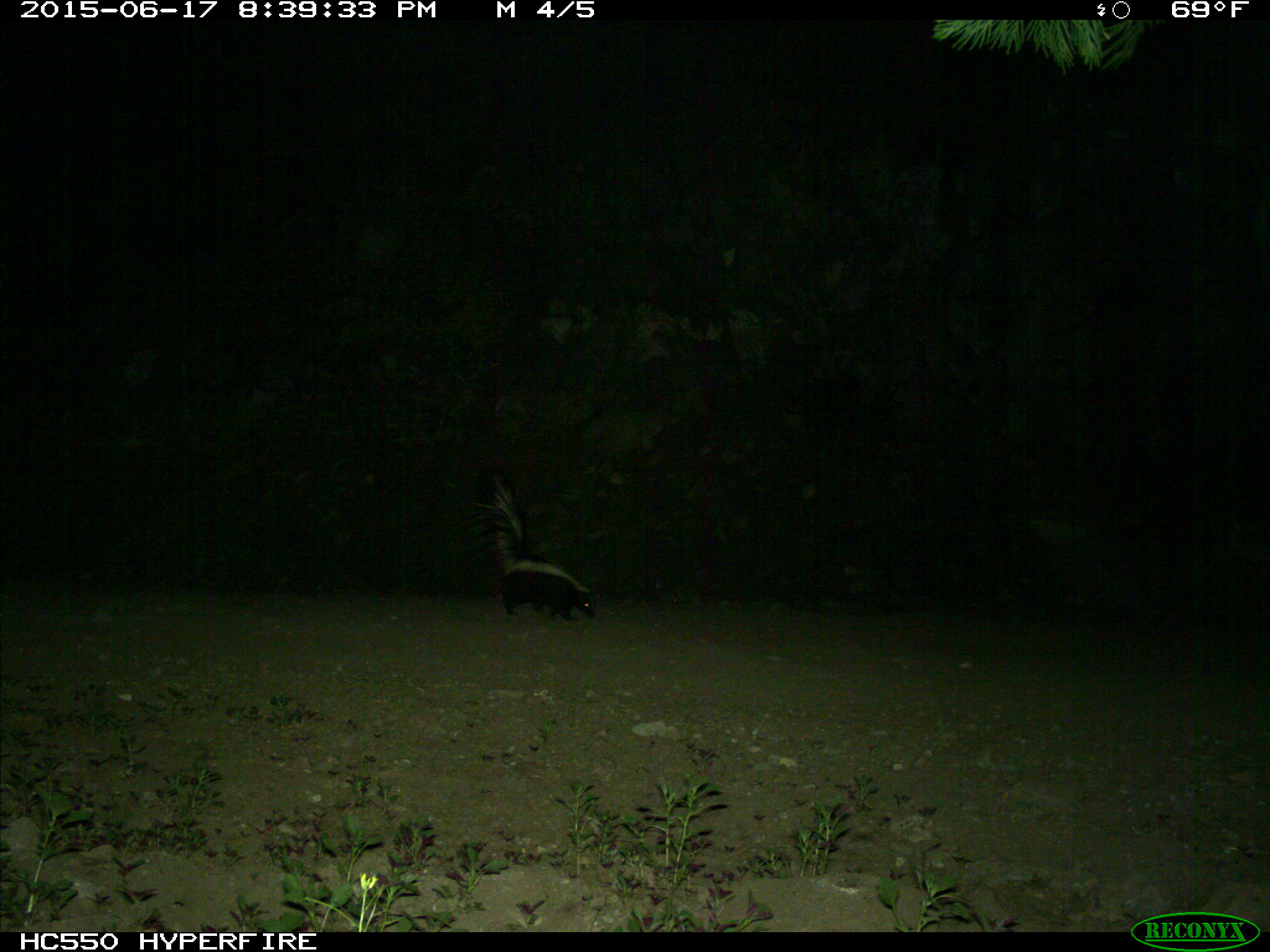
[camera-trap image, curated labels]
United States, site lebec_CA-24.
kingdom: Animalia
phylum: Chordata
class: Mammalia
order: Carnivora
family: Mephitidae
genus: Mephitis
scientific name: Mephitis mephitis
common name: striped skunk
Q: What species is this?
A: Mephitis mephitis (striped skunk).